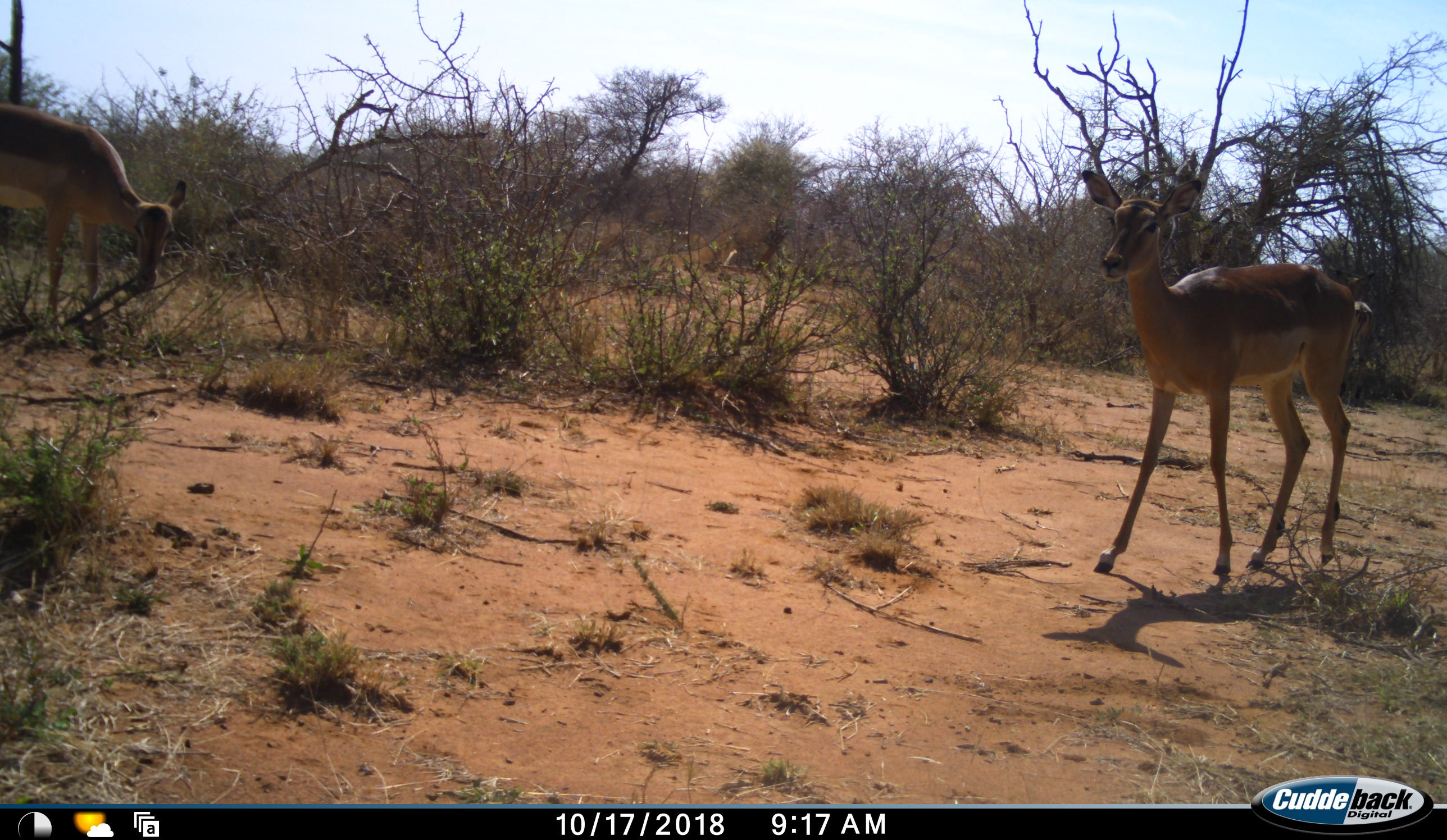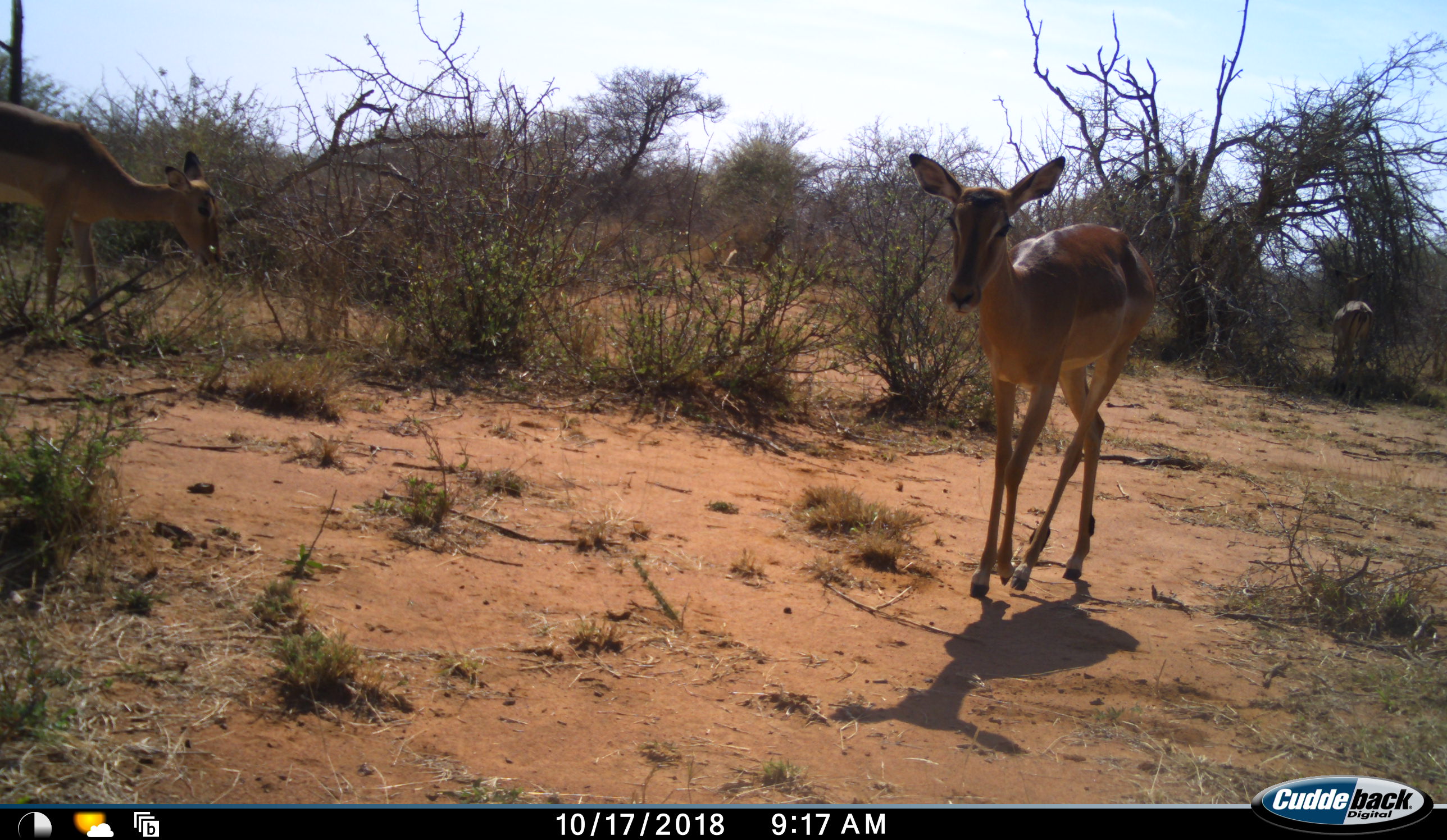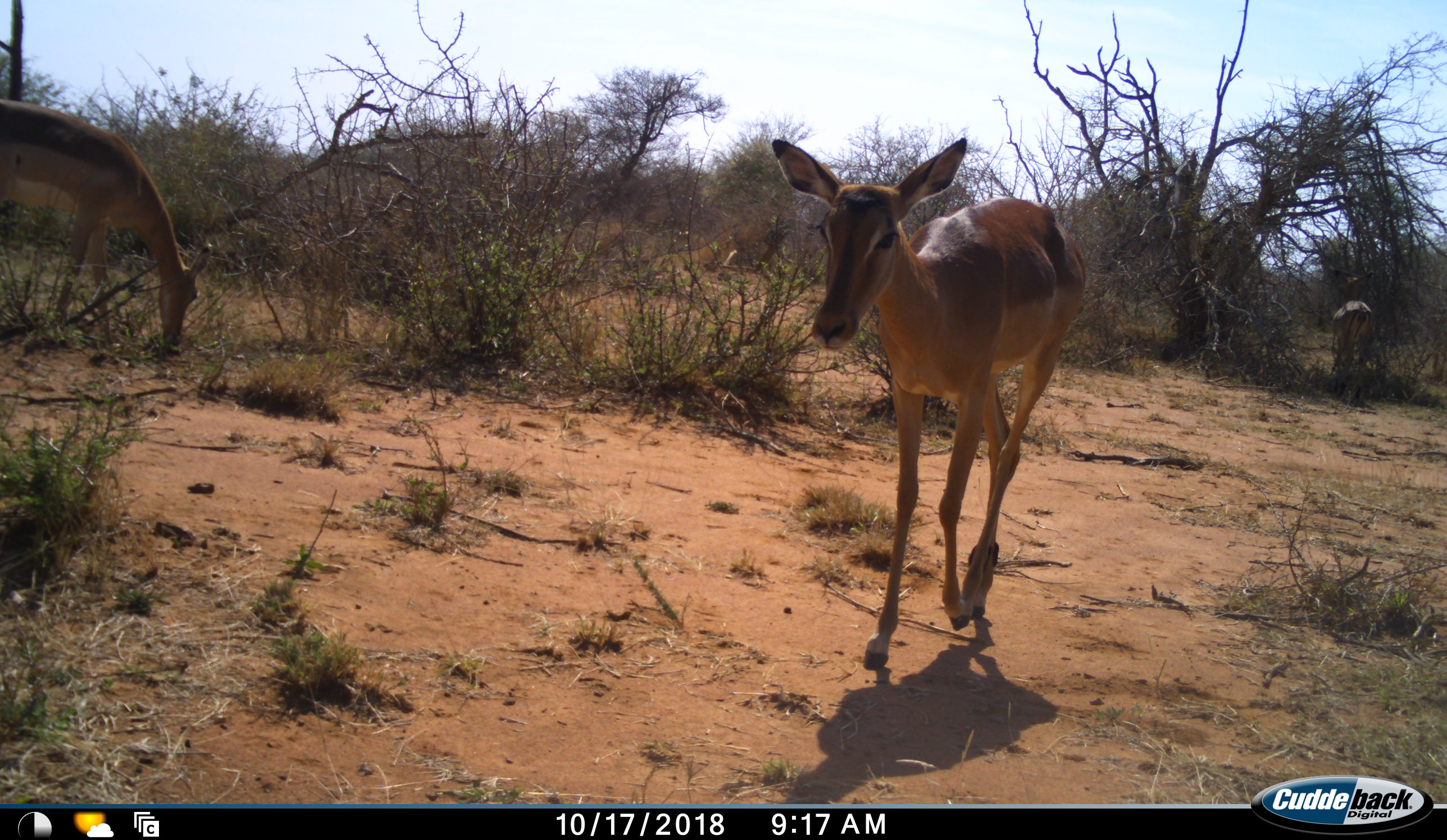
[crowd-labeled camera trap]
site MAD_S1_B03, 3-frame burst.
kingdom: Animalia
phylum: Chordata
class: Mammalia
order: Artiodactyla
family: Bovidae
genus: Aepyceros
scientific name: Aepyceros melampus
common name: impala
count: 2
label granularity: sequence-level